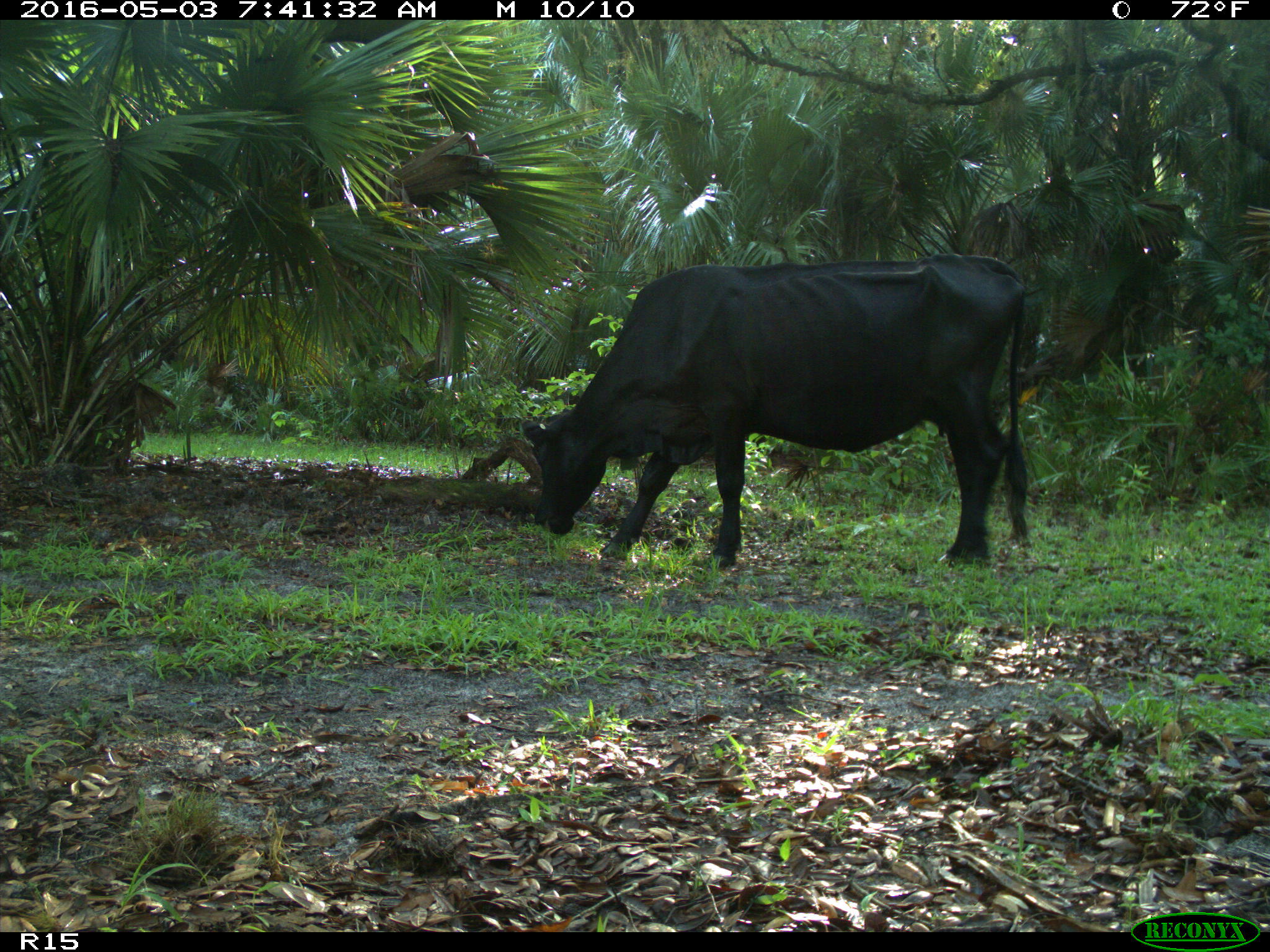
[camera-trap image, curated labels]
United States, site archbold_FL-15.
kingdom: Animalia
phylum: Chordata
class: Mammalia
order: Artiodactyla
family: Bovidae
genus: Bos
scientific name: Bos taurus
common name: domestic cow